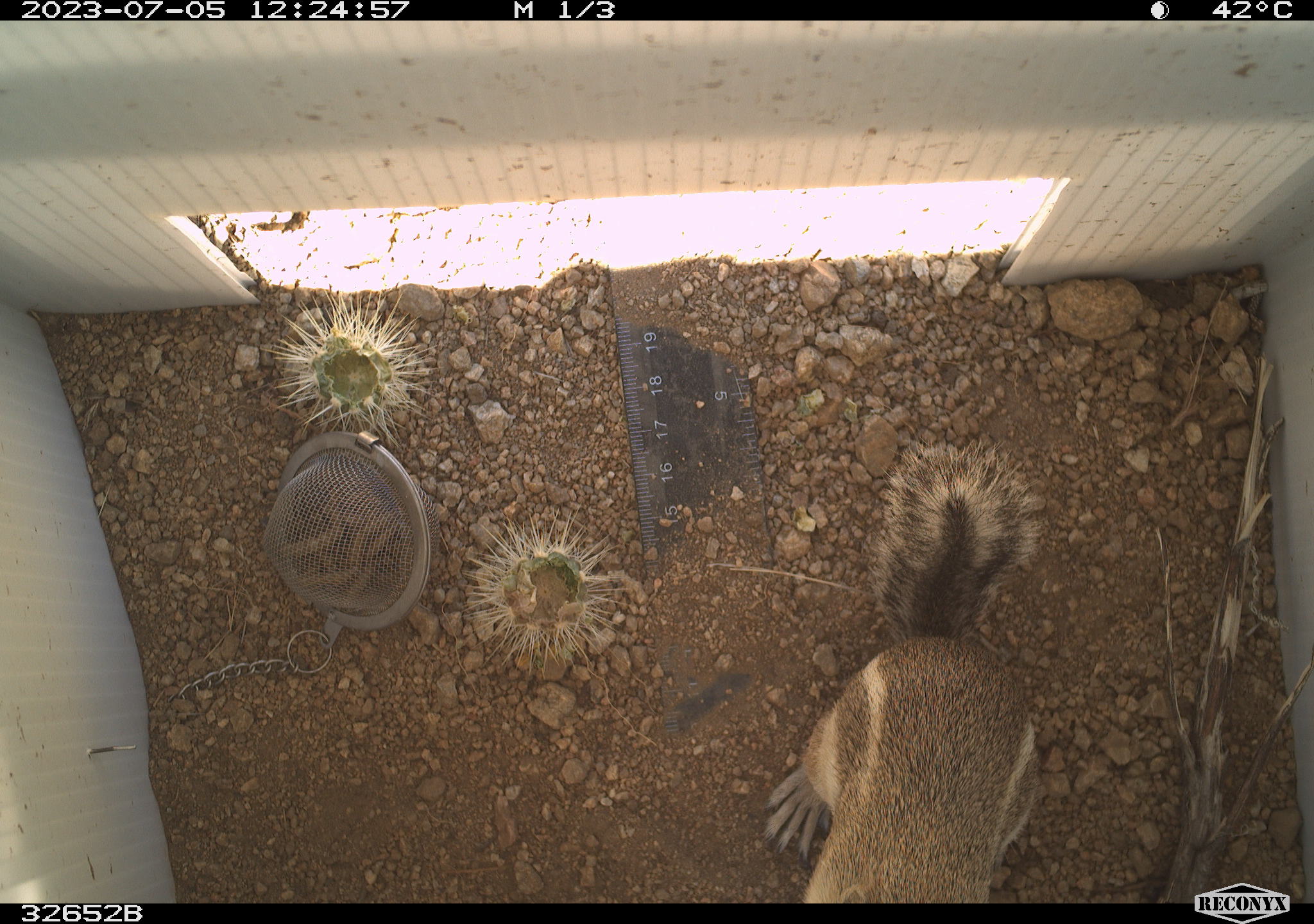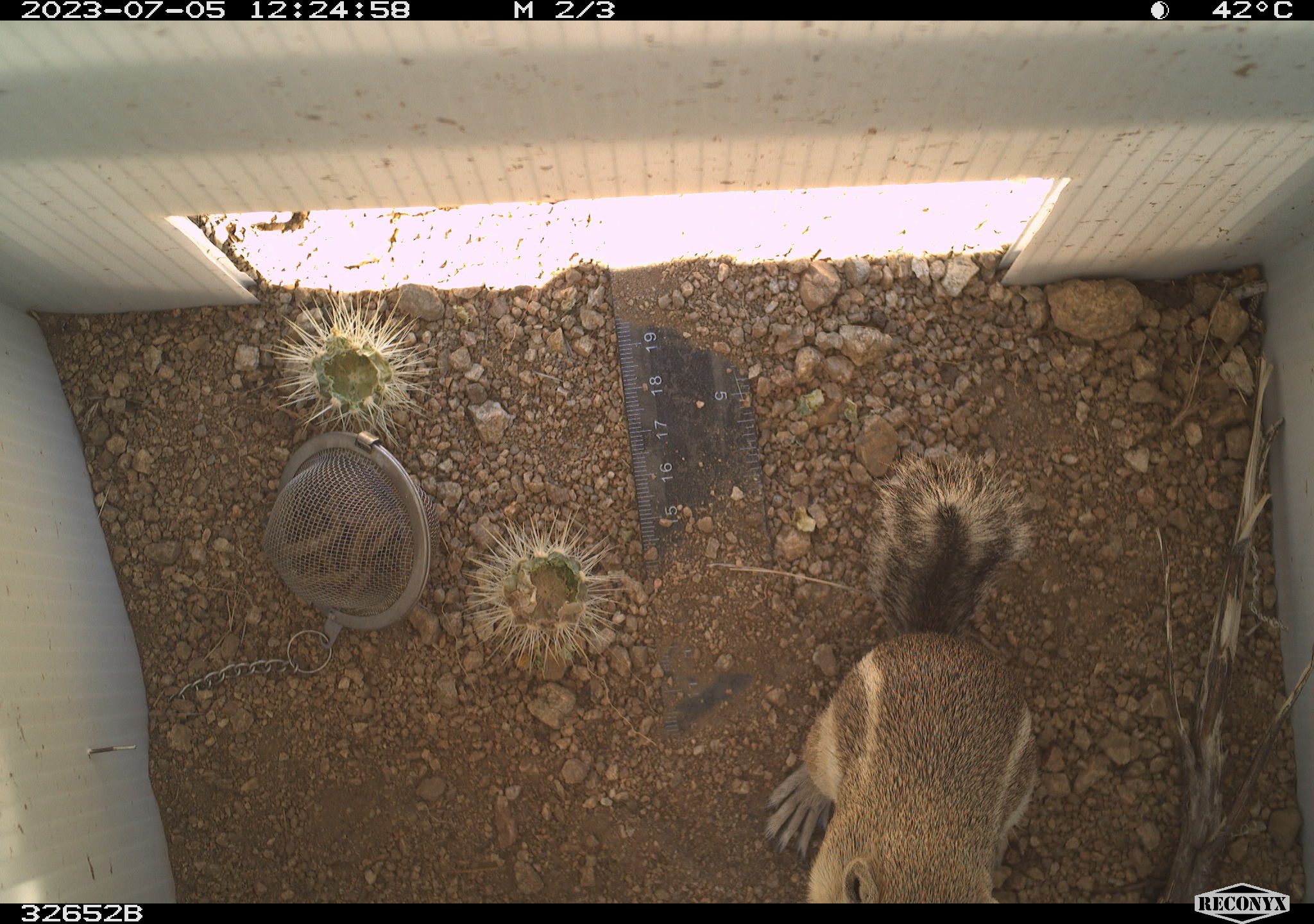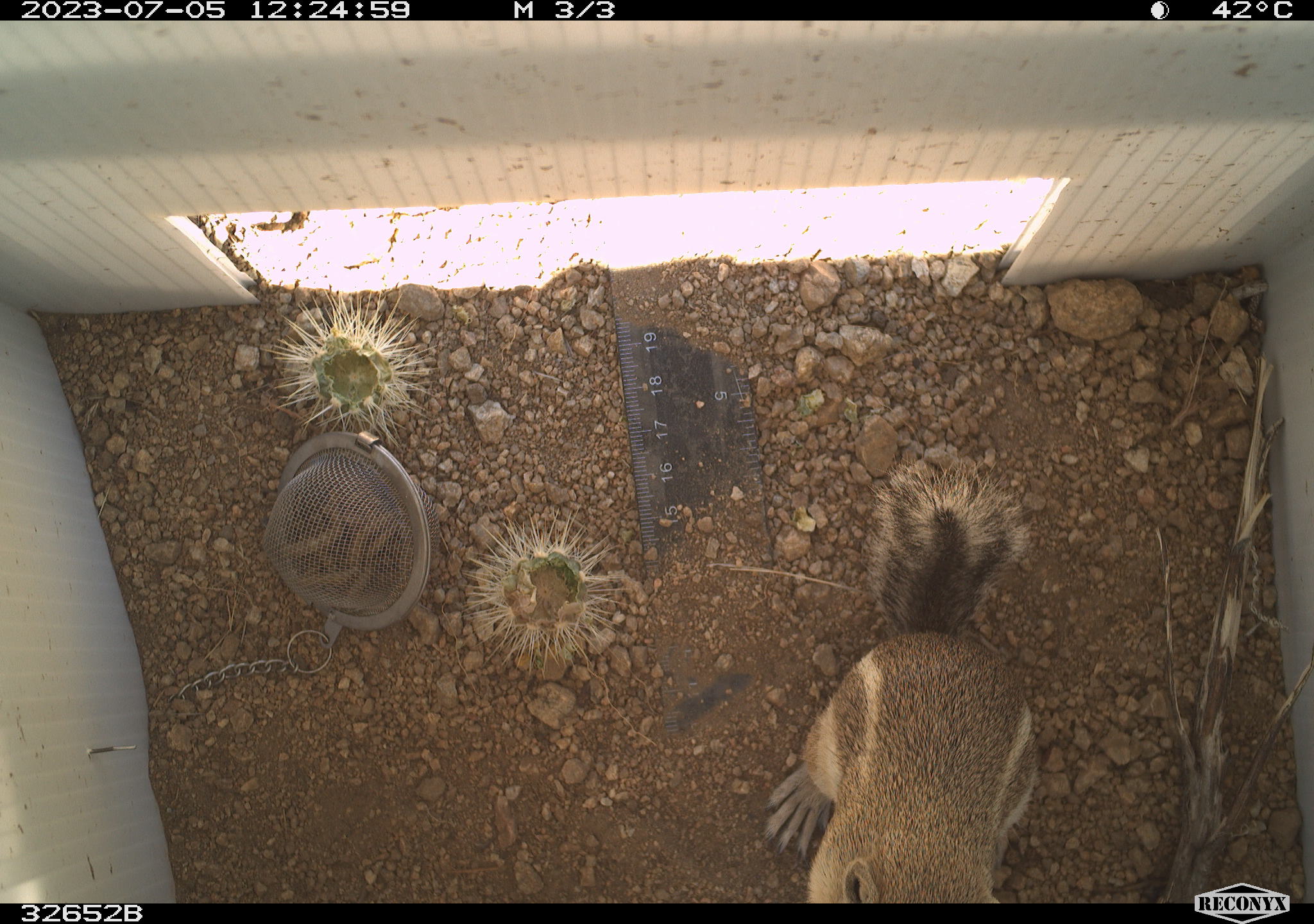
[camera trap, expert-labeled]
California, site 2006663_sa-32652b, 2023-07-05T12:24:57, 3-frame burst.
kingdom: Animalia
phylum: Chordata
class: Mammalia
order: Rodentia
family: Sciuridae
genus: Ammospermophilus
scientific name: Ammospermophilus leucurus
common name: white-tailed antelope squirrel